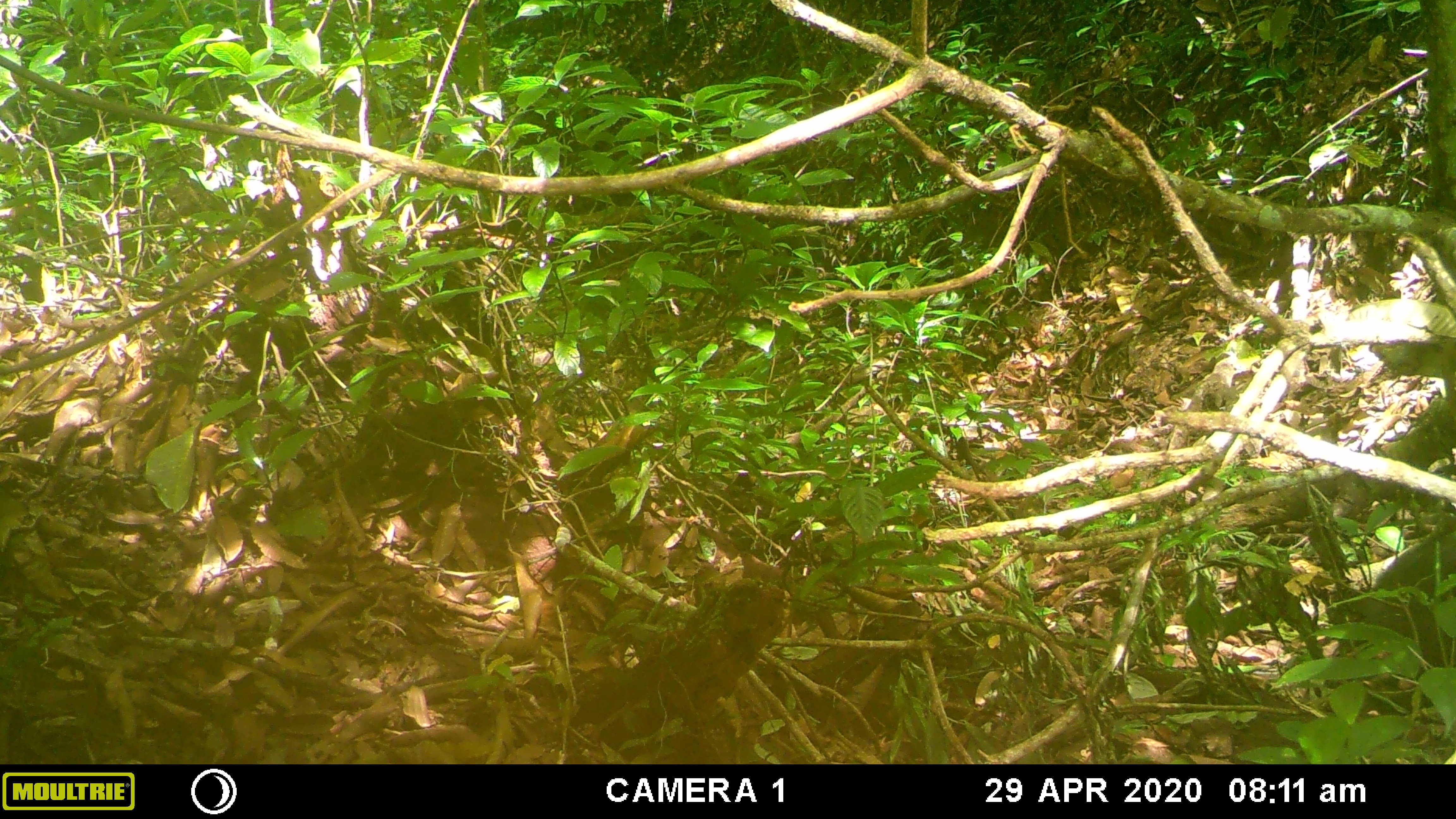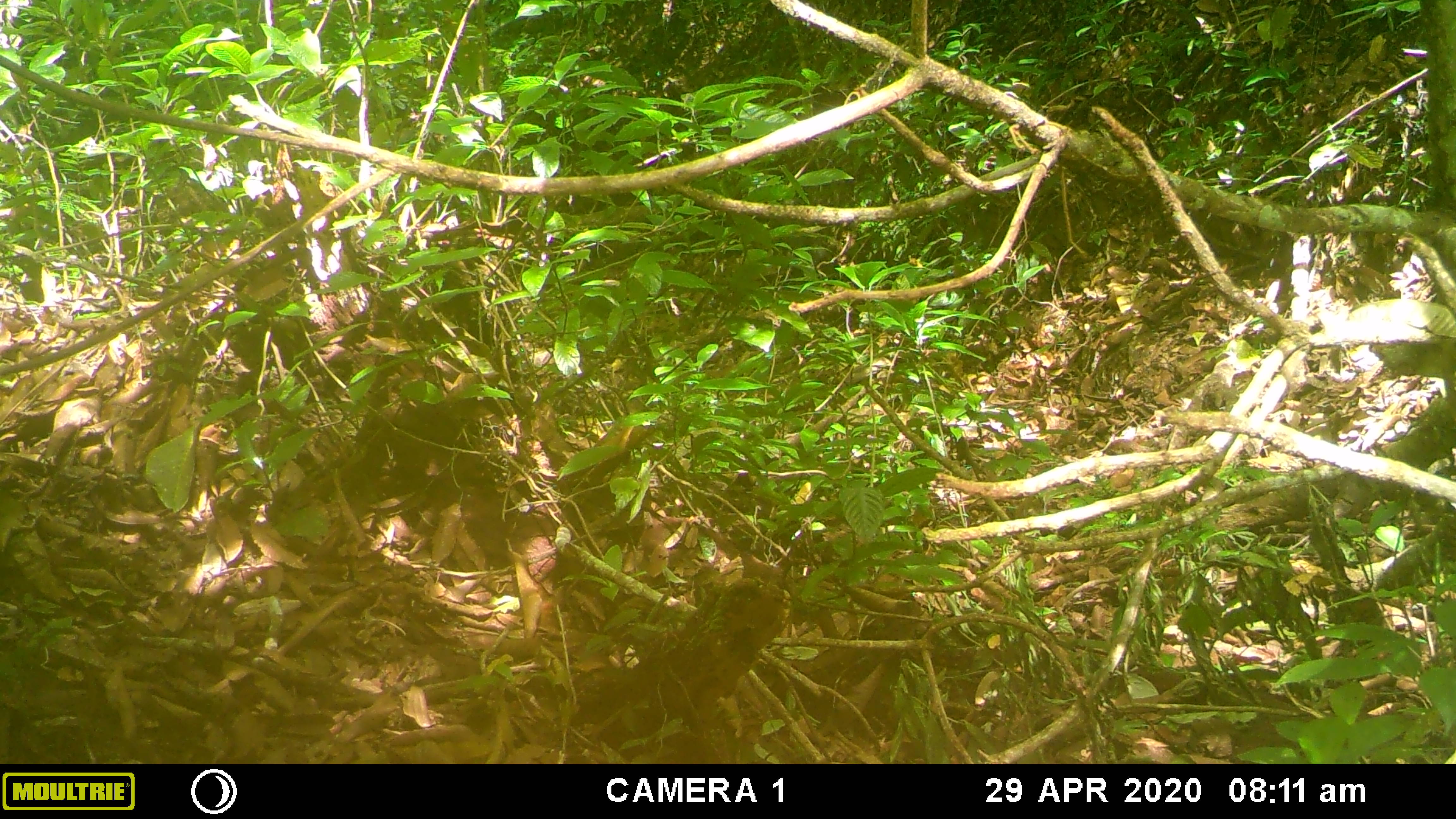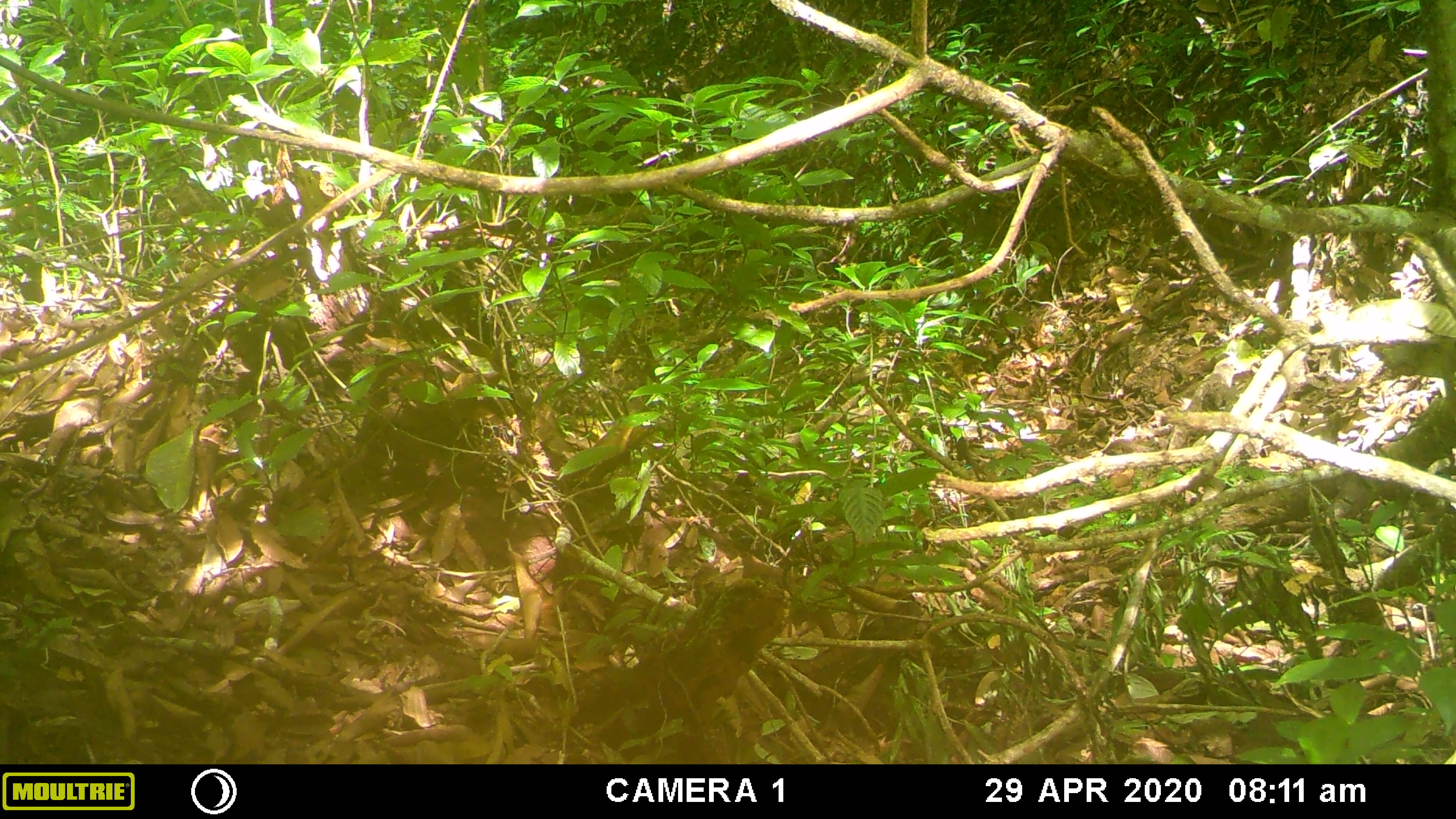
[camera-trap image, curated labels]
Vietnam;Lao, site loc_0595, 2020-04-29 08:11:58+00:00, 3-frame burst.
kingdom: Animalia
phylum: Chordata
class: Mammalia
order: Artiodactyla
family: Suidae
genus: Sus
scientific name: Sus scrofa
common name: eurasian wild pig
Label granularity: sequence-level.